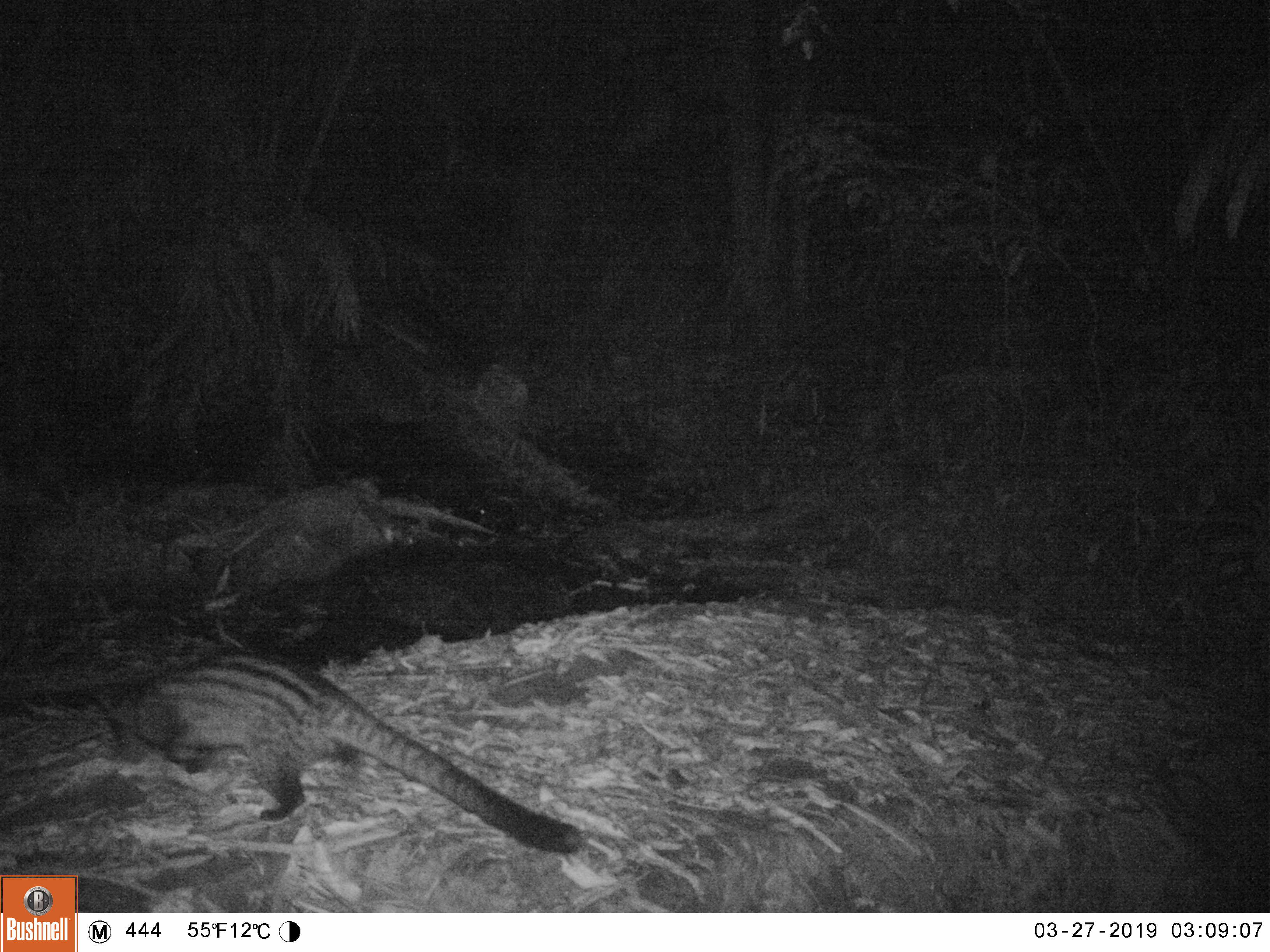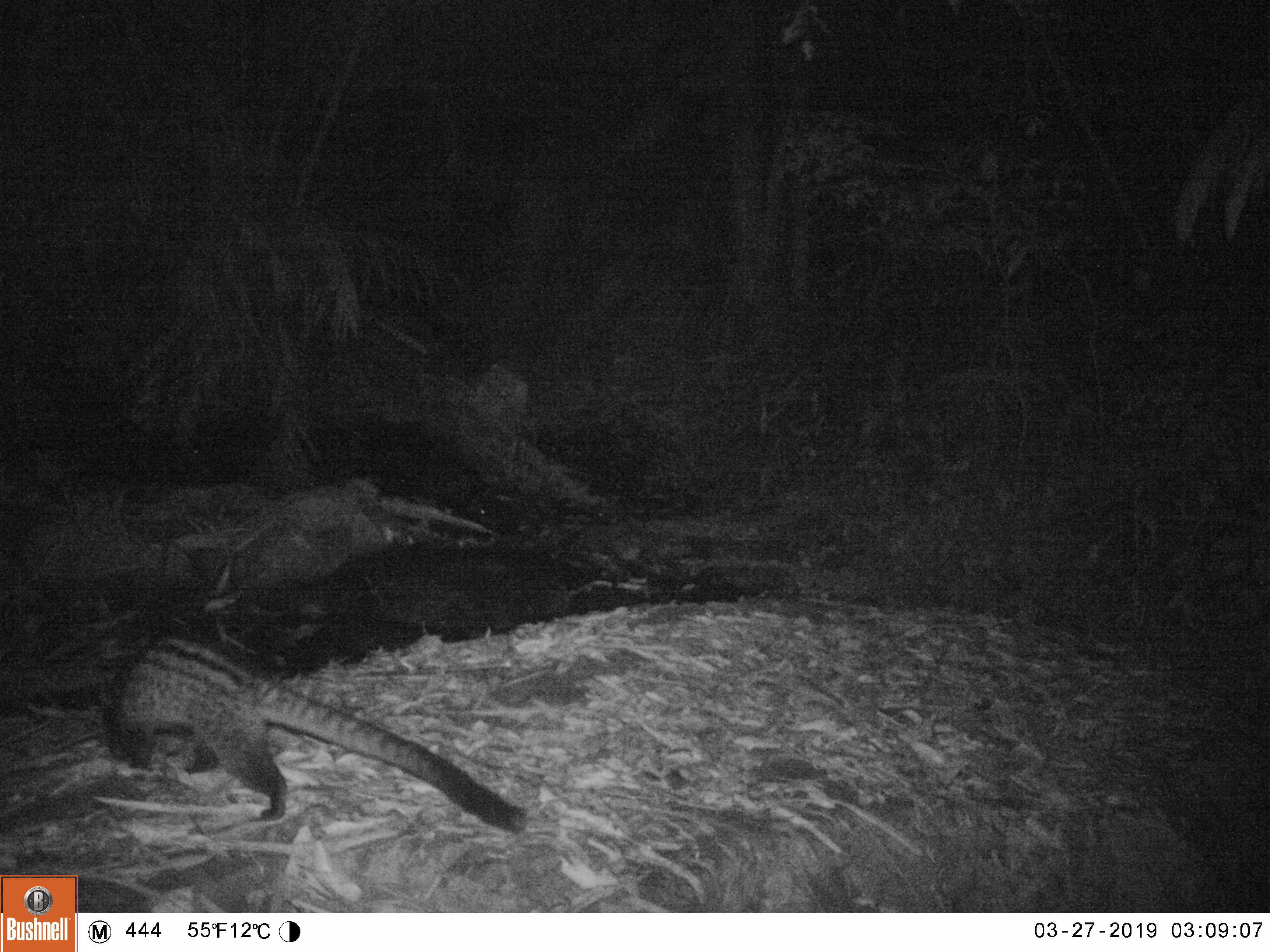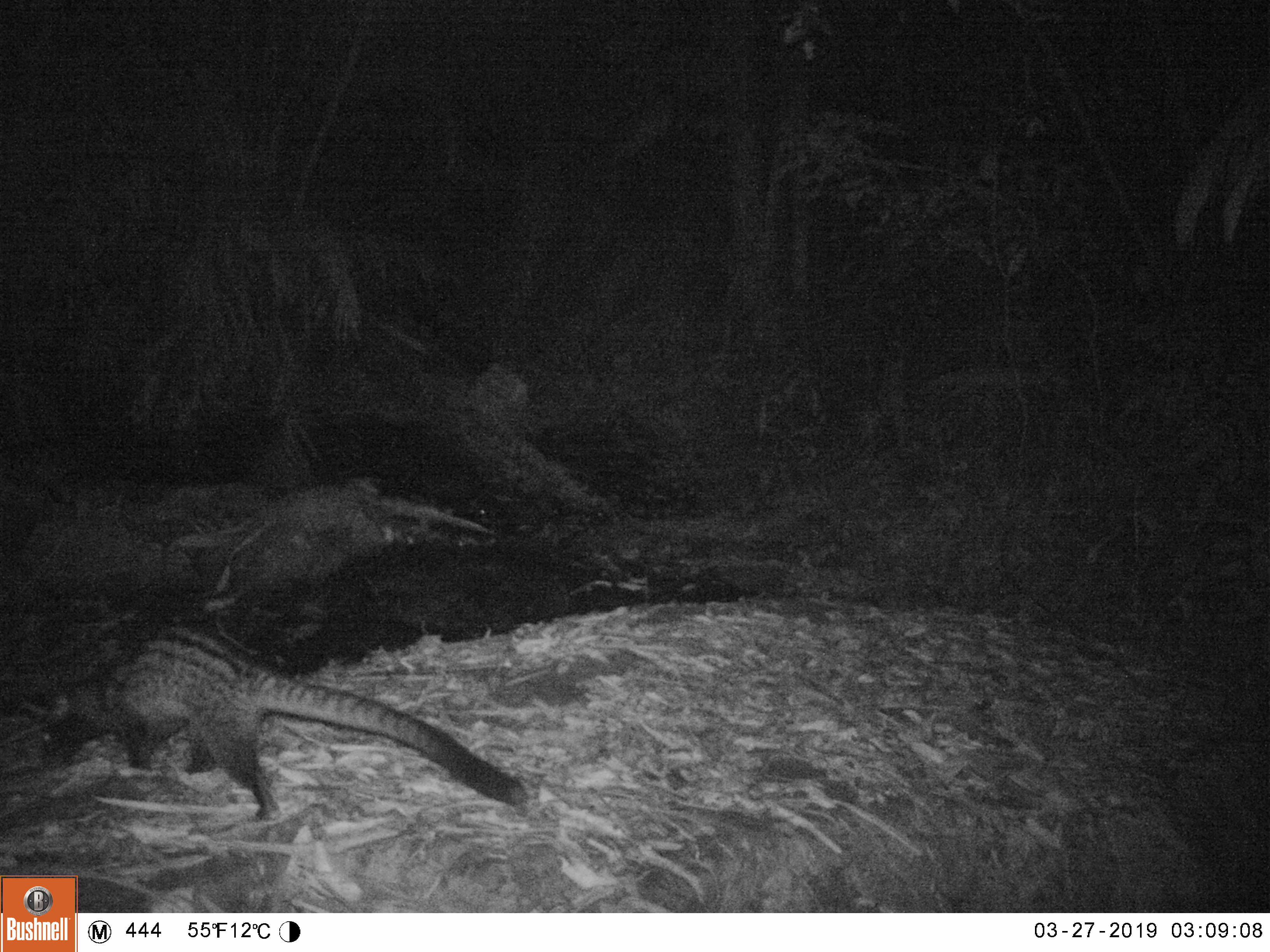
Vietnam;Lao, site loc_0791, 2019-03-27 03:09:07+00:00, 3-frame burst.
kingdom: Animalia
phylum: Chordata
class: Mammalia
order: Carnivora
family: Viverridae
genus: Paradoxurus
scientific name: Paradoxurus hermaphroditus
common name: common palm civet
Common palm civet (Paradoxurus hermaphroditus). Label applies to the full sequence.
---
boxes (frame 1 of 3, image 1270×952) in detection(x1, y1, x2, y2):
common palm civet: detection(100, 644, 579, 853)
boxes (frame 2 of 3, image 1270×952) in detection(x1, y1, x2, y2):
common palm civet: detection(99, 630, 527, 831)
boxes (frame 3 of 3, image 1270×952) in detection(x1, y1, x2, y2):
common palm civet: detection(37, 624, 528, 820)